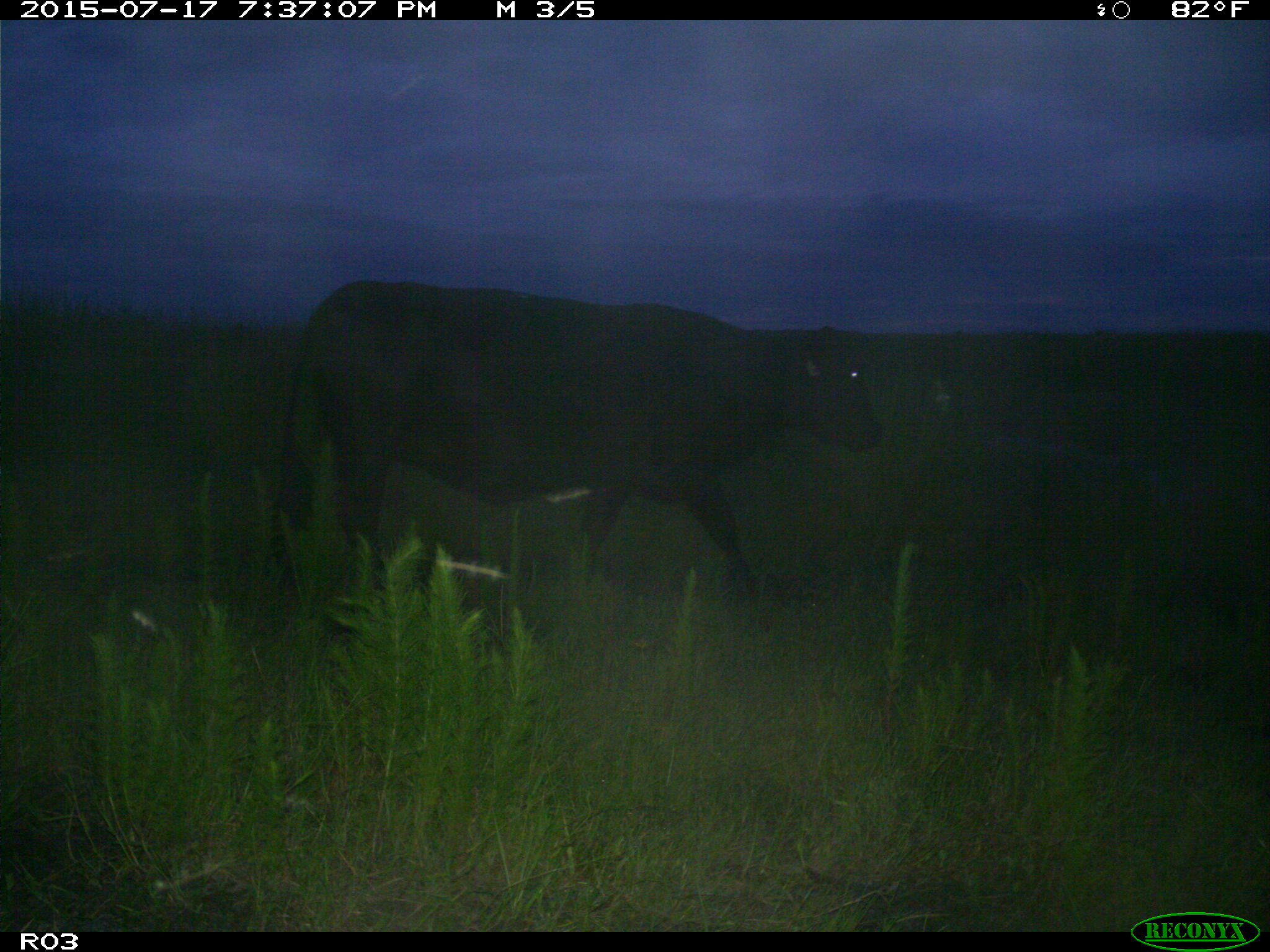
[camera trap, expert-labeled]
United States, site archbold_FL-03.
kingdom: Animalia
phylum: Chordata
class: Mammalia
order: Artiodactyla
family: Bovidae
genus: Bos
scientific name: Bos taurus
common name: domestic cow